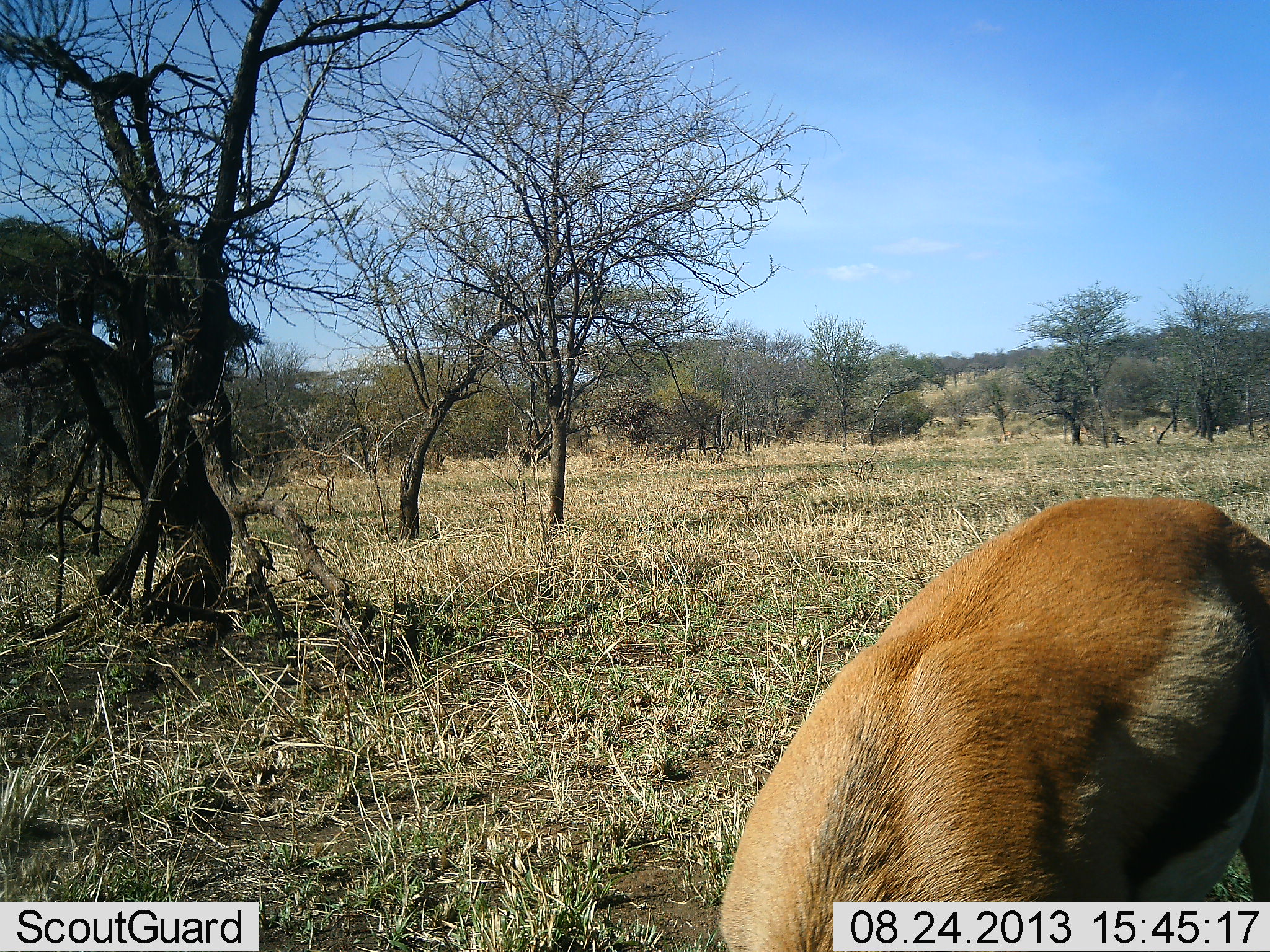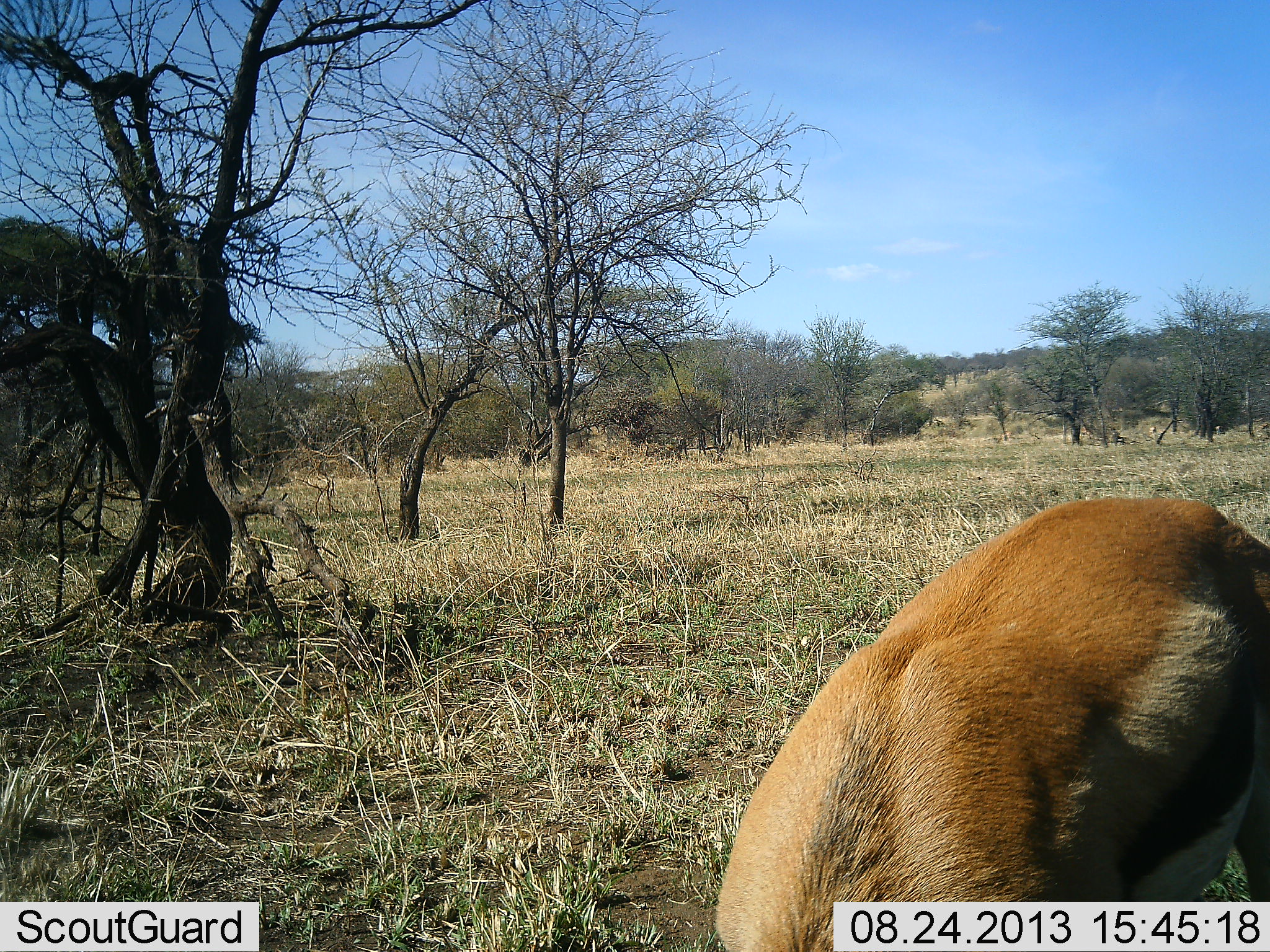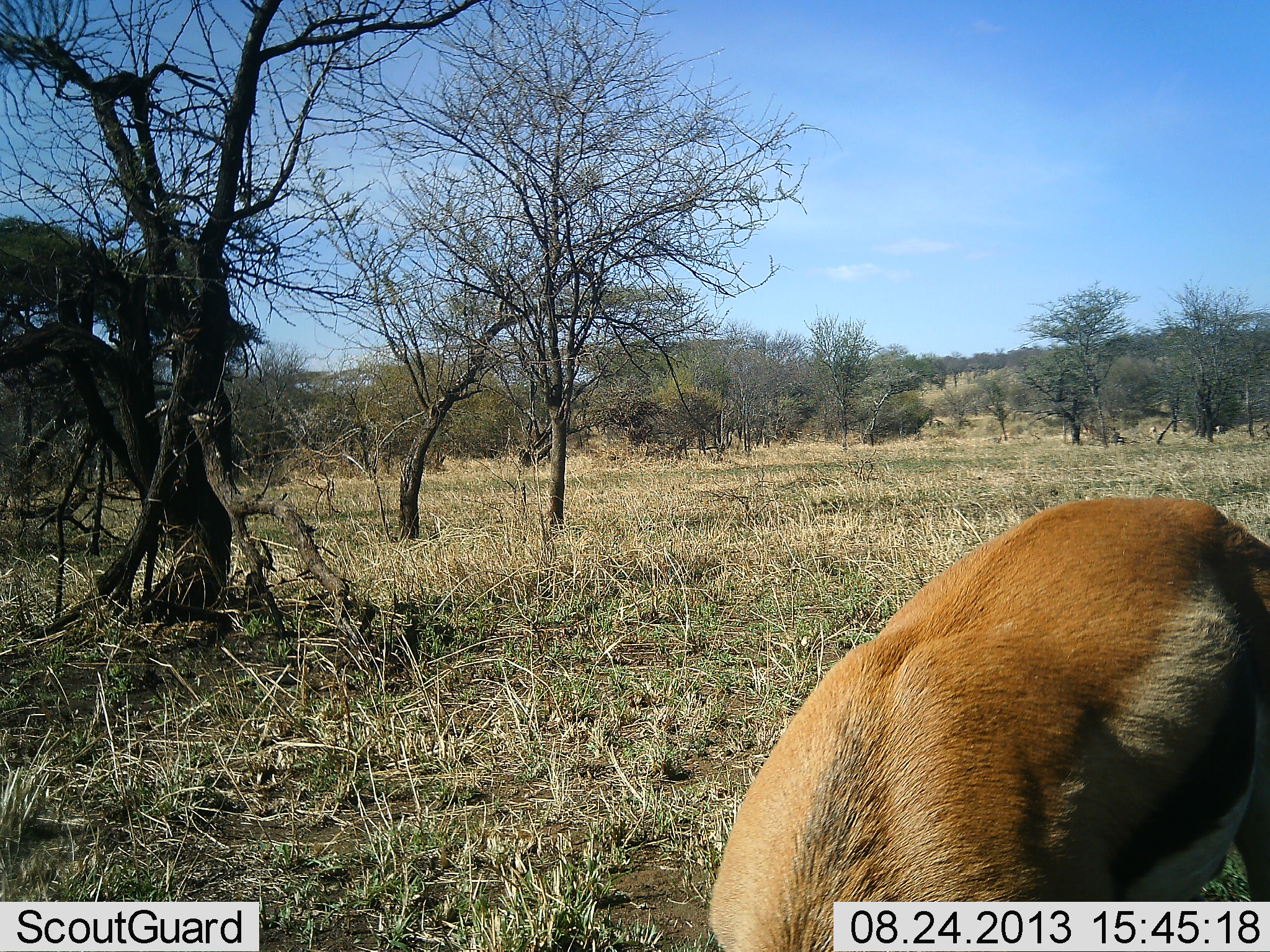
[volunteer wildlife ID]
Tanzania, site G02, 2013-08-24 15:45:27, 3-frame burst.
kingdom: Animalia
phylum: Chordata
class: Mammalia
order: Artiodactyla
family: Bovidae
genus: Eudorcas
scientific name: Eudorcas thomsonii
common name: thomson's gazelle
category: gazellethomsons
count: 1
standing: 38%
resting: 0%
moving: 0%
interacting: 5%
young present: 0%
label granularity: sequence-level